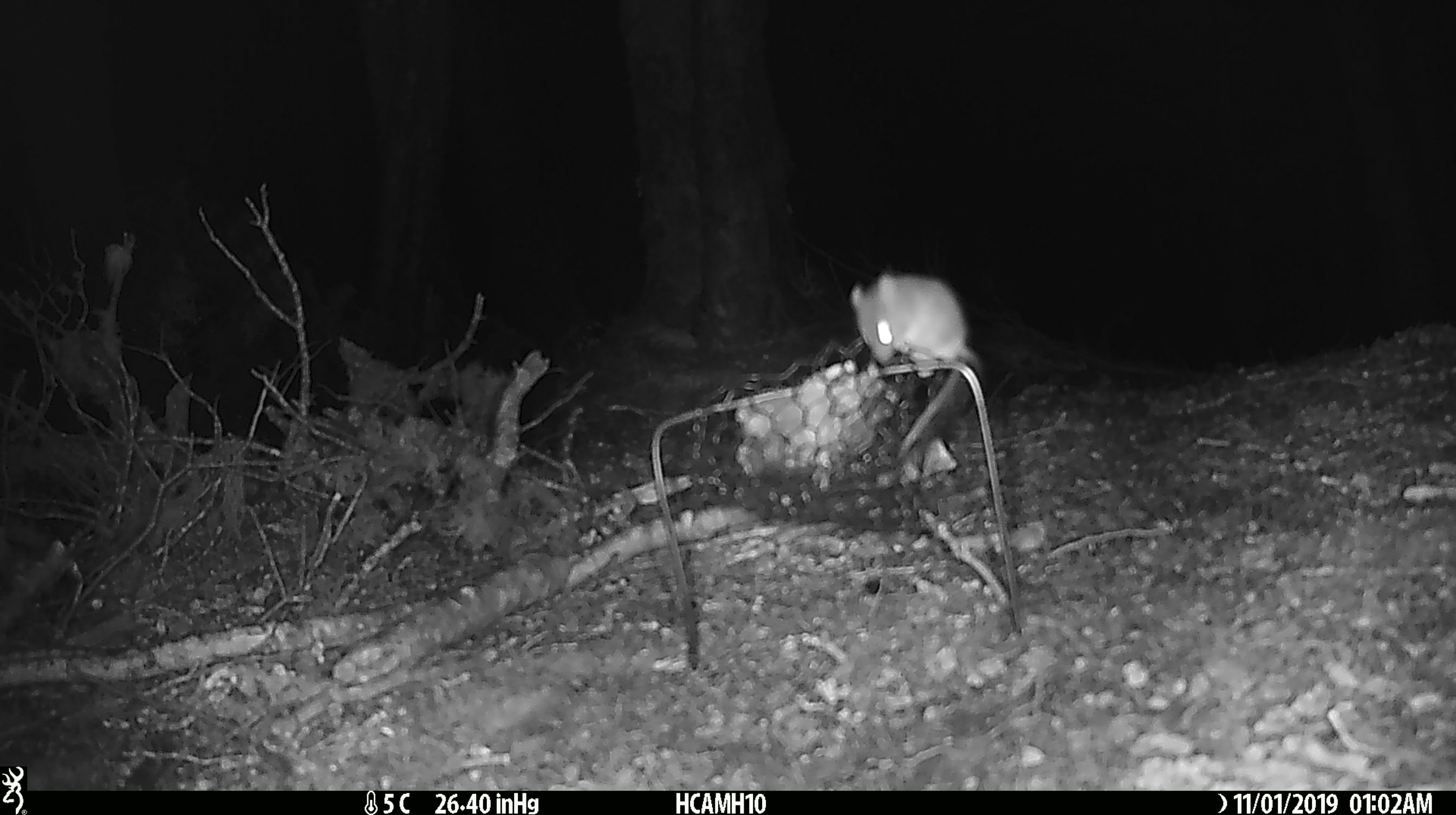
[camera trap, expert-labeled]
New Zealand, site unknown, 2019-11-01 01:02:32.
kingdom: Animalia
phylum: Chordata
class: Mammalia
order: Rodentia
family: Muridae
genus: Mus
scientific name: Mus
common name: mouse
Mouse (Mus).